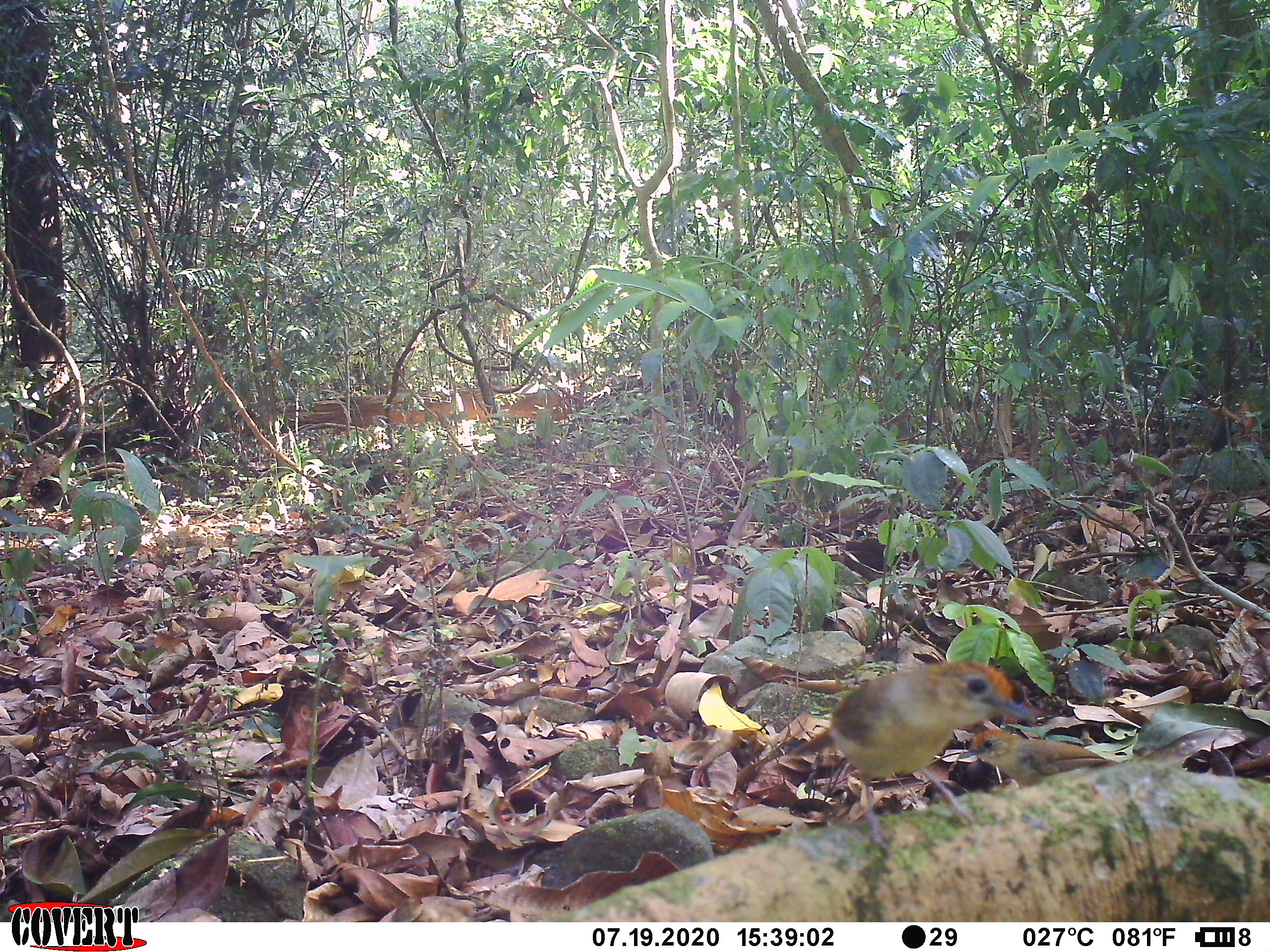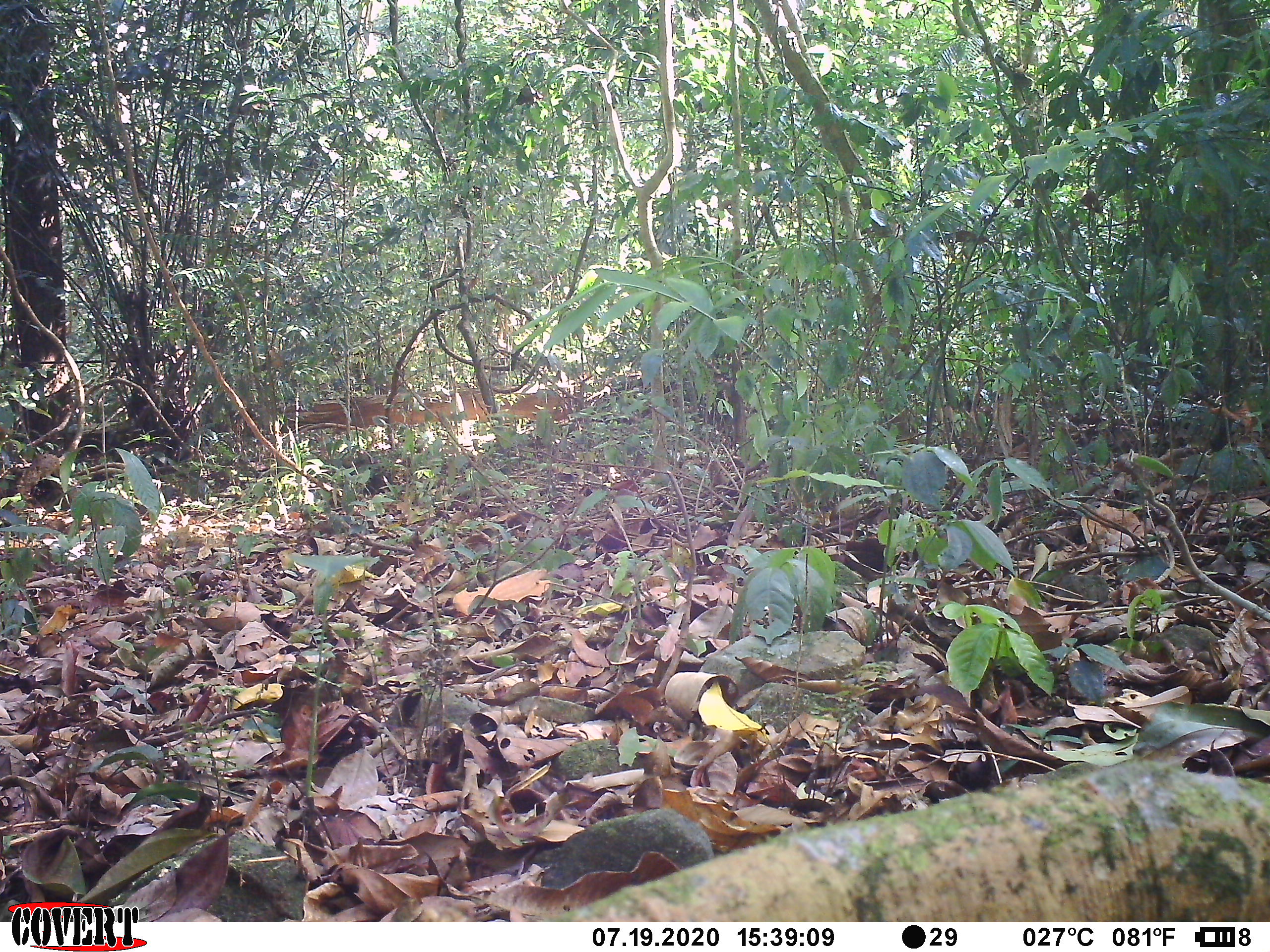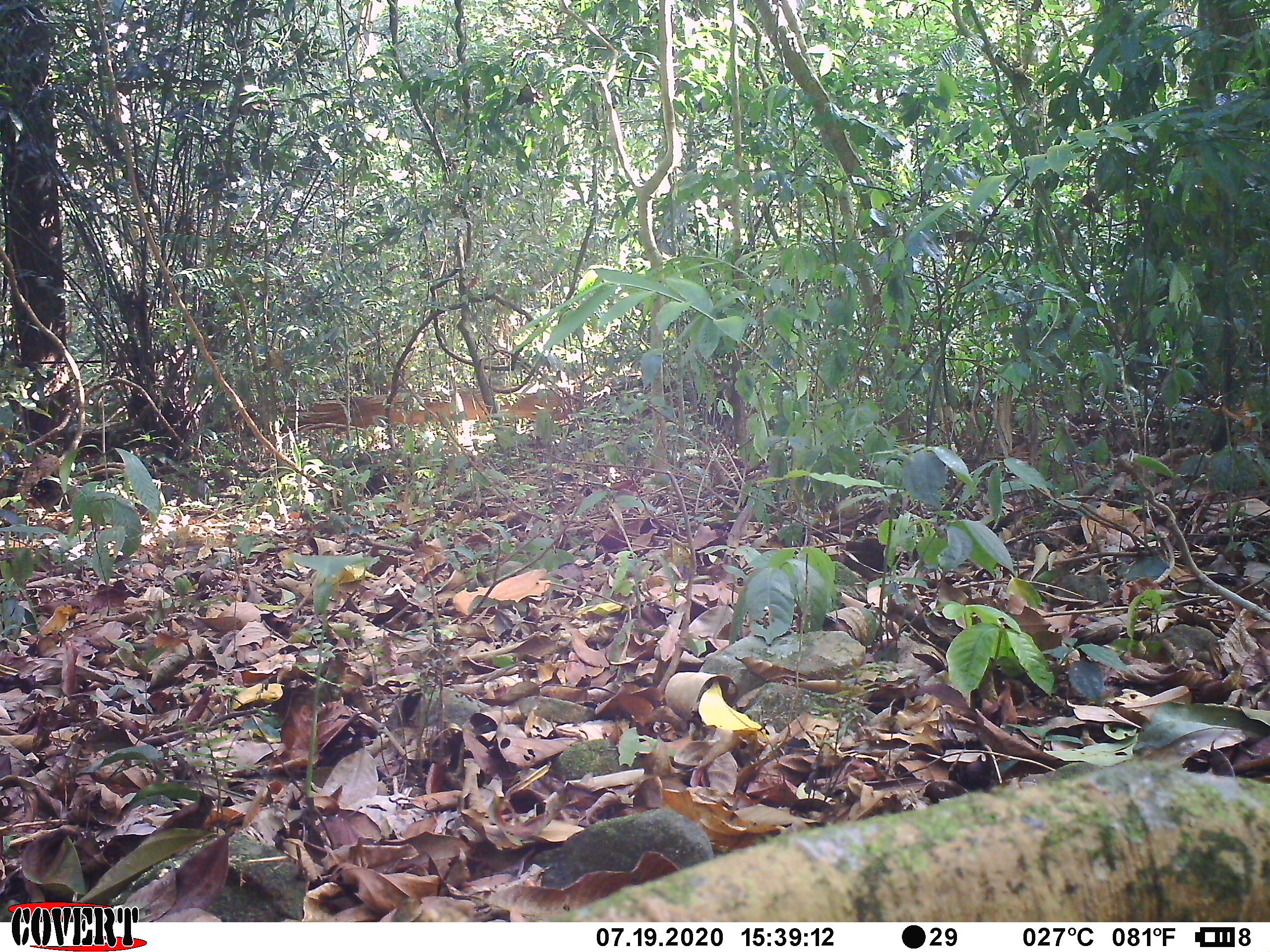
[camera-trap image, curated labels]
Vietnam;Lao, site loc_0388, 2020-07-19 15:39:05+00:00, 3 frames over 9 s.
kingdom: Animalia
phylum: Chordata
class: Aves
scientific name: Aves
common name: bird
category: unidentified bird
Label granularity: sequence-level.